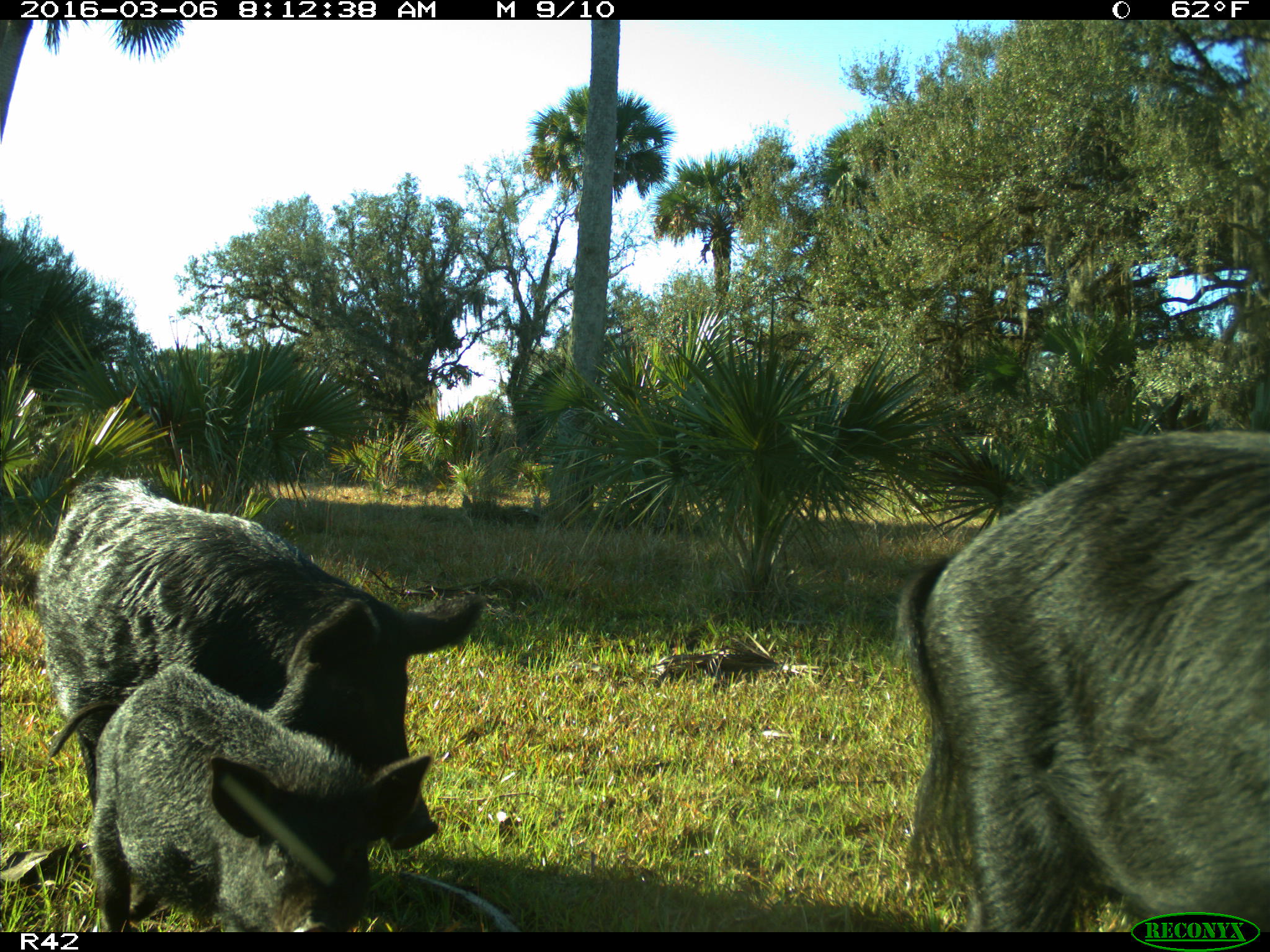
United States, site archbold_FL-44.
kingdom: Animalia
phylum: Chordata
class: Mammalia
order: Artiodactyla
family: Suidae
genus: Sus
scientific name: Sus scrofa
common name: wild boar